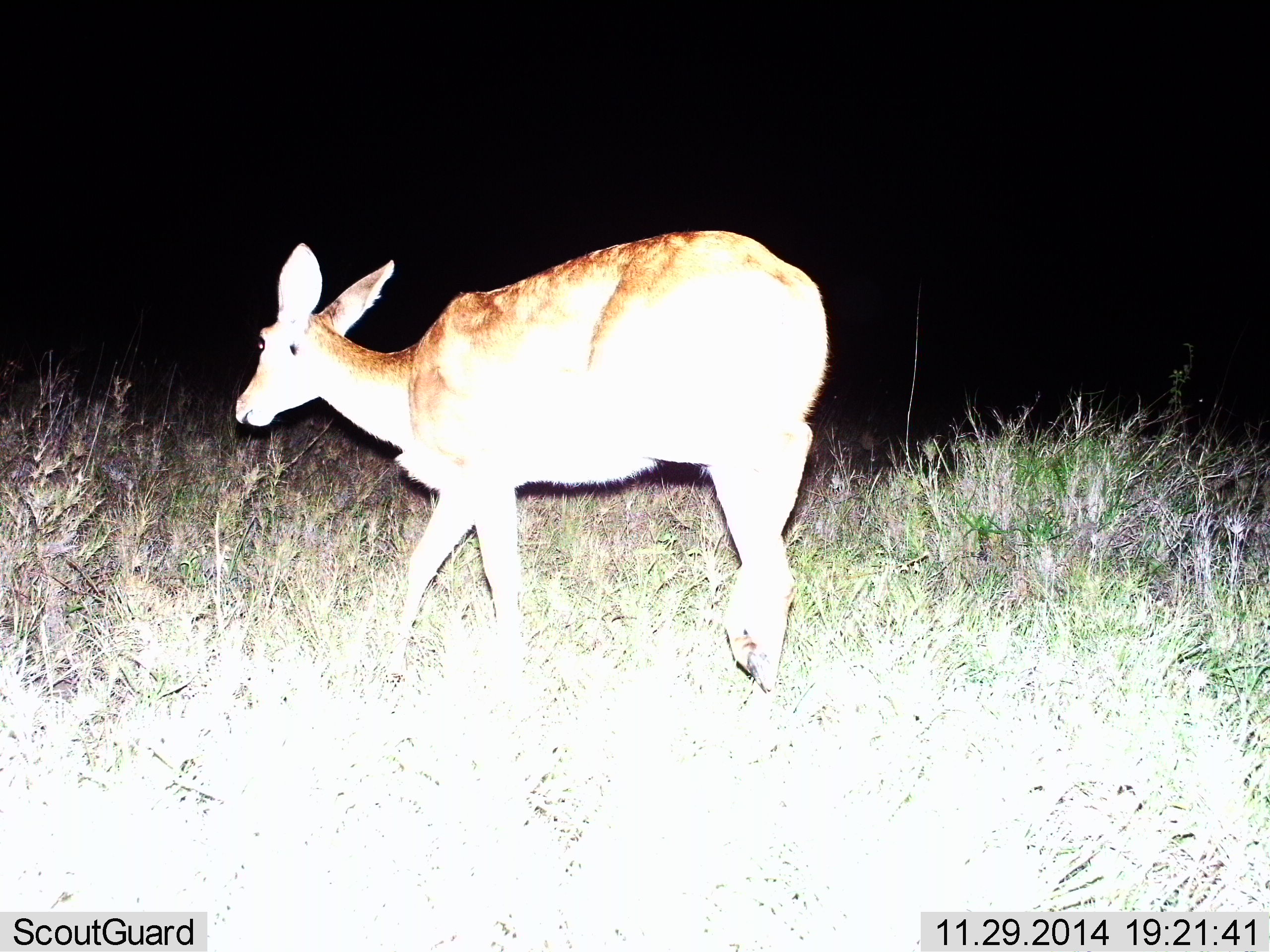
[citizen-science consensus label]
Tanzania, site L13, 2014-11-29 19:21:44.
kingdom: Animalia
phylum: Chordata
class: Mammalia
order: Artiodactyla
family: Bovidae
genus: Redunca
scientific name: Redunca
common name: reedbuck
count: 1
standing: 30%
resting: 0%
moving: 70%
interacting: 0%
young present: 0%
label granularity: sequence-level